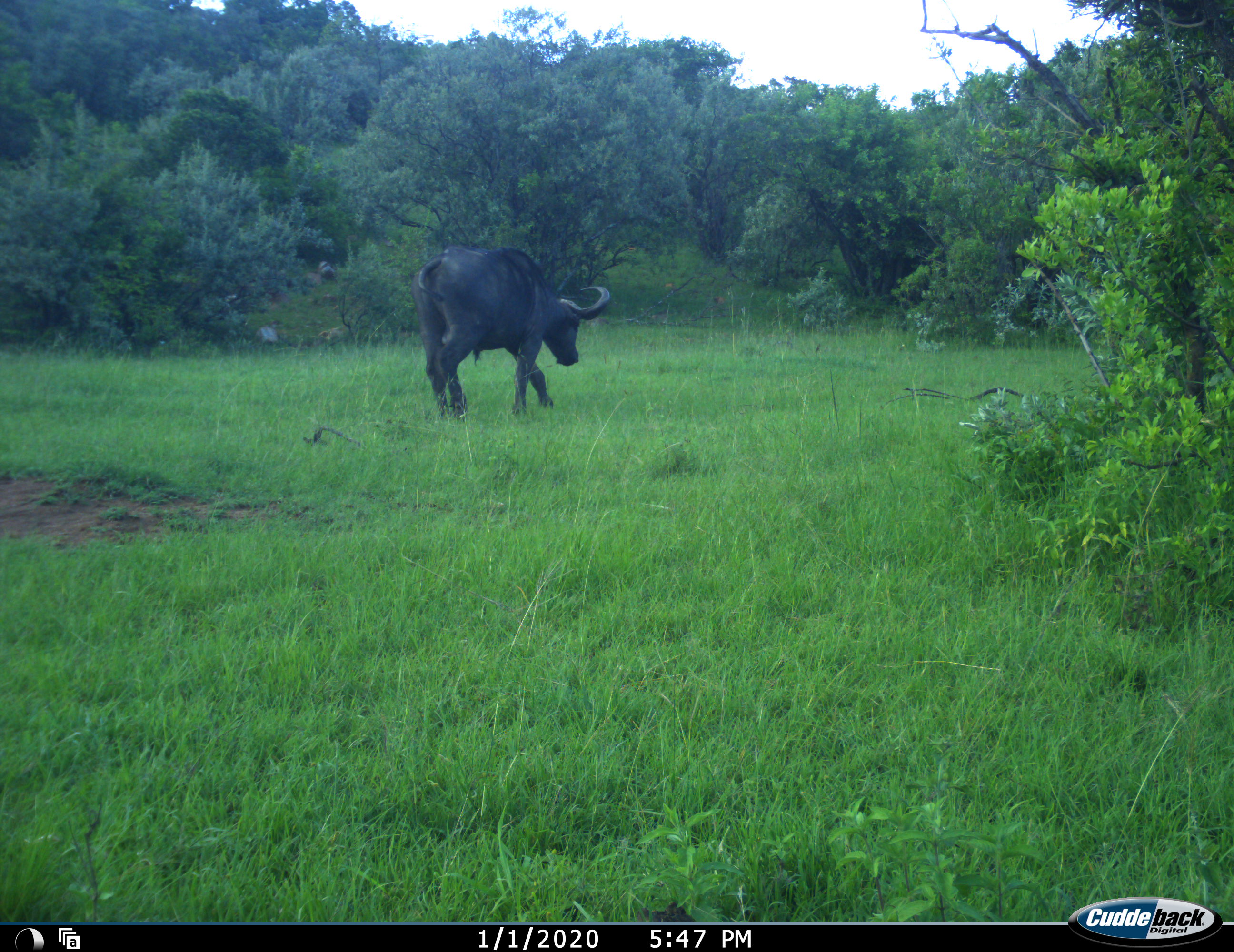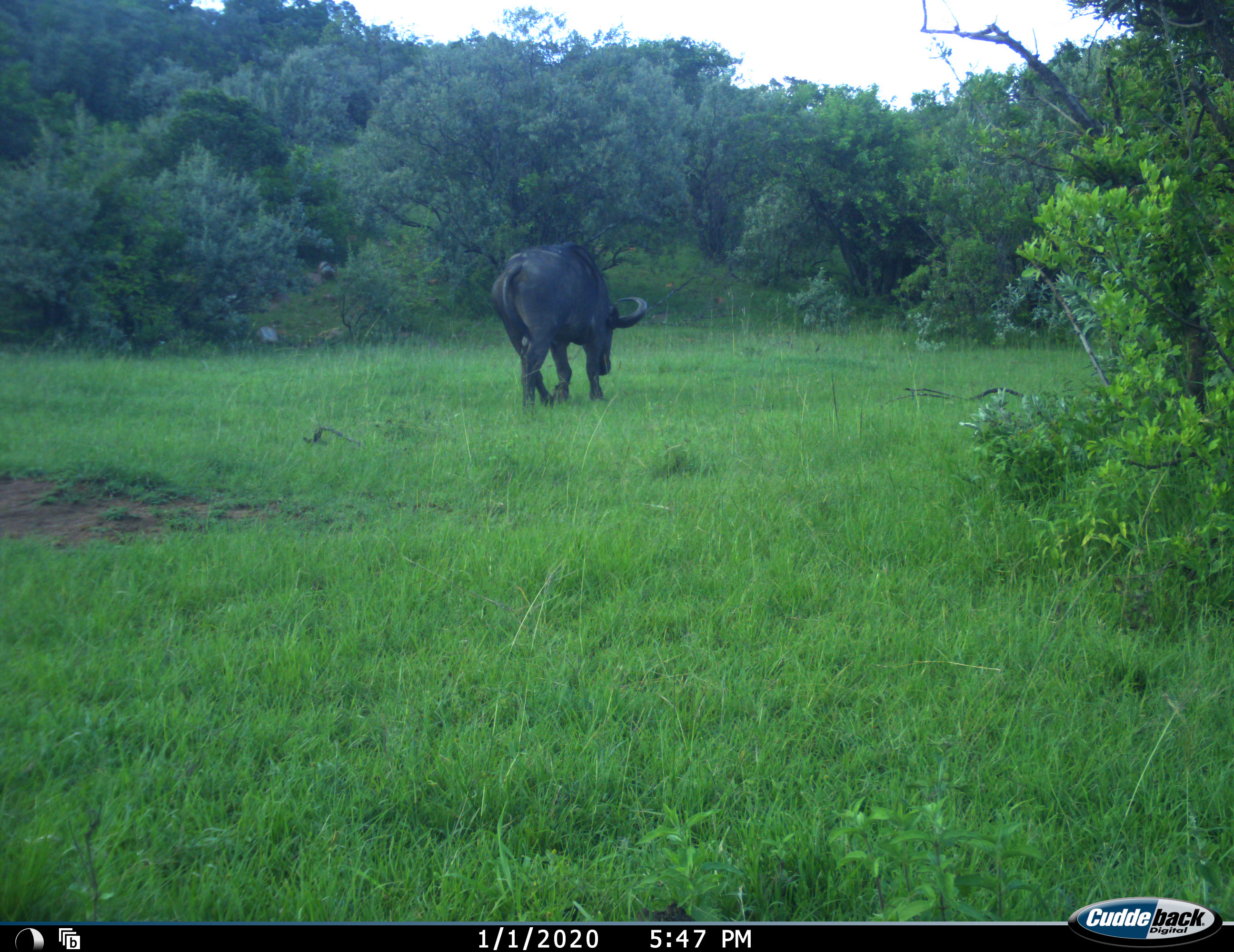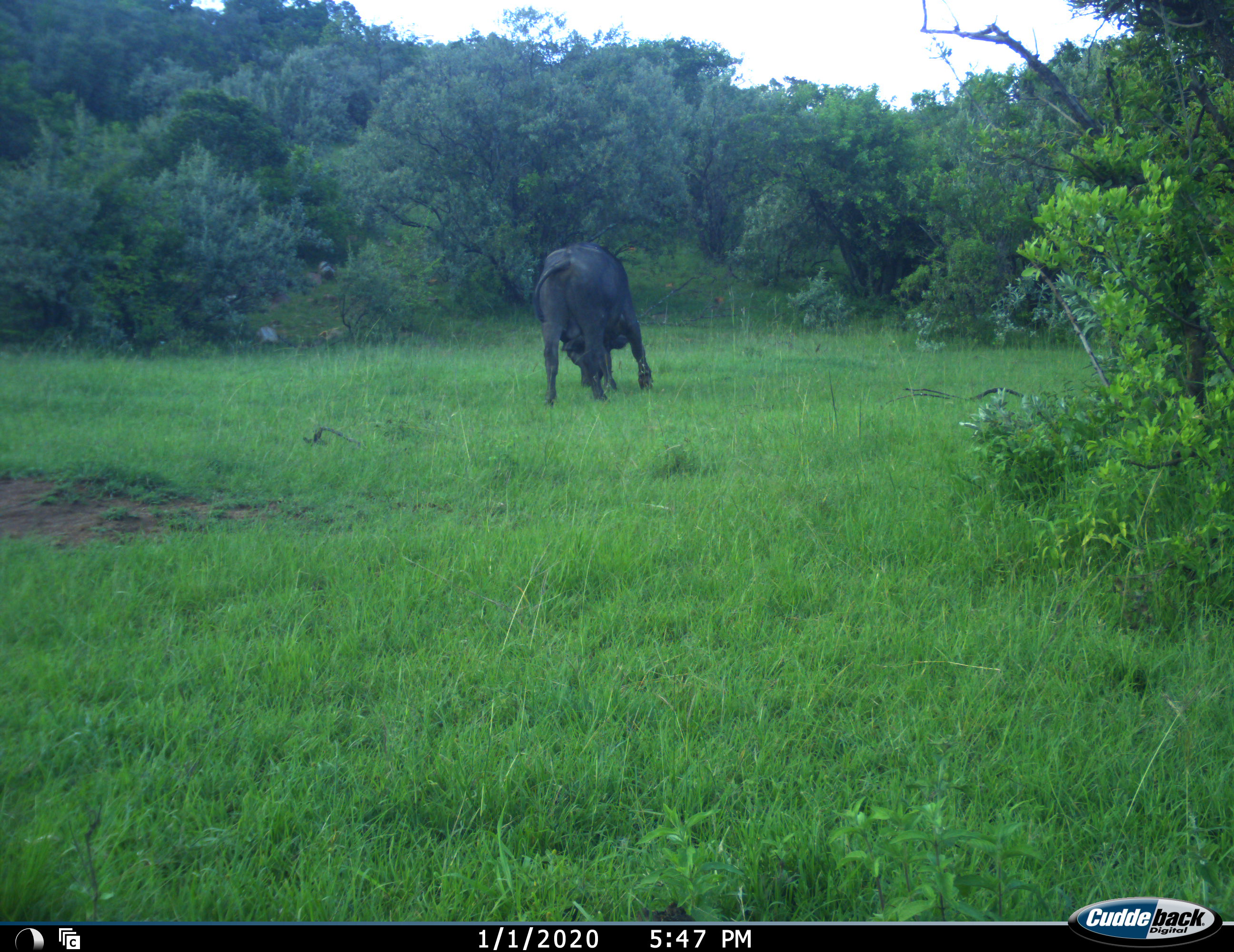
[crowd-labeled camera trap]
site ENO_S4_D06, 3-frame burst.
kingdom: Animalia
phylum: Chordata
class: Mammalia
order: Artiodactyla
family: Bovidae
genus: Syncerus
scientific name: Syncerus caffer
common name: african buffalo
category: buffalo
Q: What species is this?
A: Buffalo (african buffalo) (Syncerus caffer).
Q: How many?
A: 1.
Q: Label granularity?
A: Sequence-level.